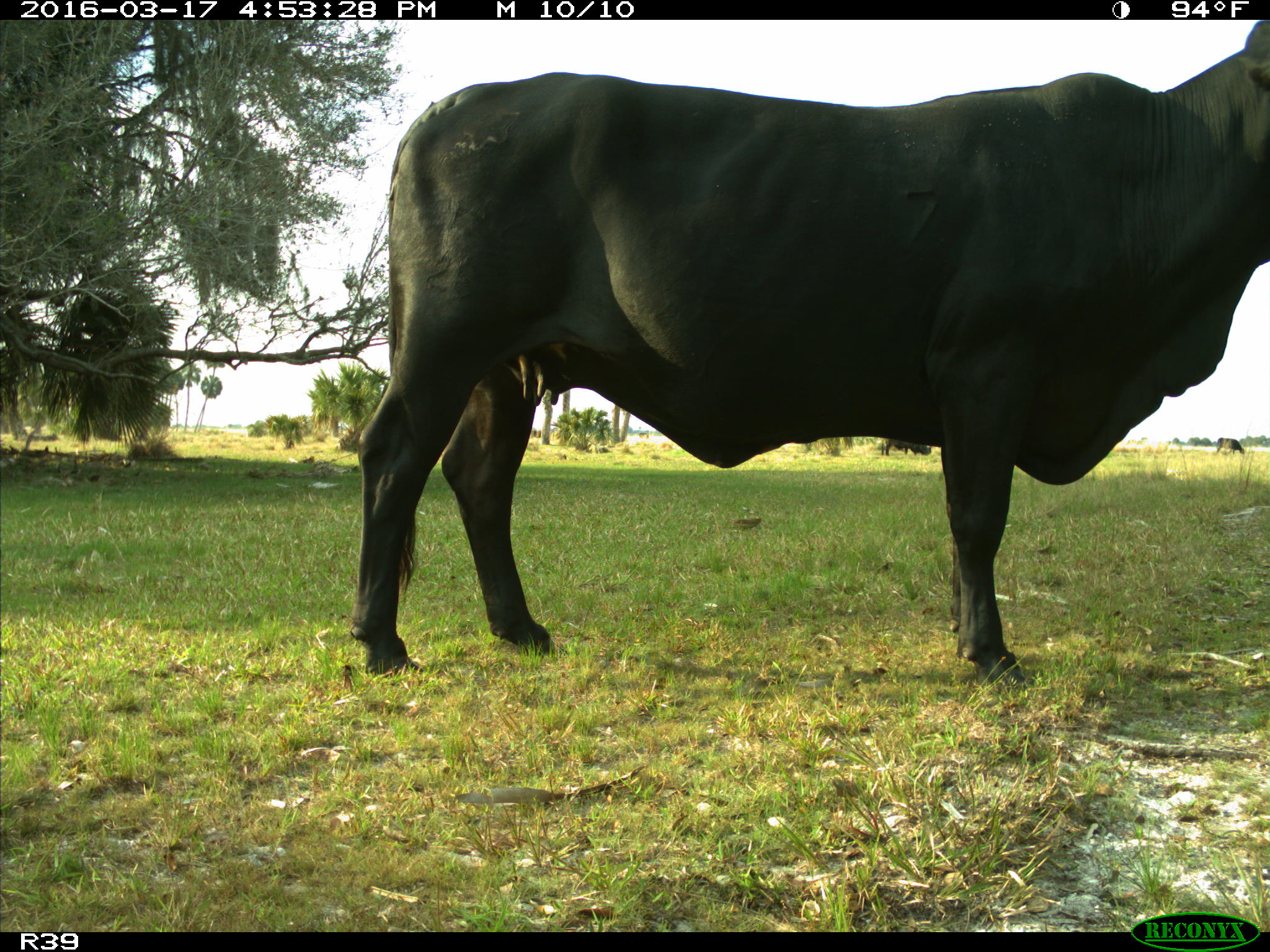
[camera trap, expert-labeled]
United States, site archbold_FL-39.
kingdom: Animalia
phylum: Chordata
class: Mammalia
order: Artiodactyla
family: Bovidae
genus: Bos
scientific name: Bos taurus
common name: domestic cow